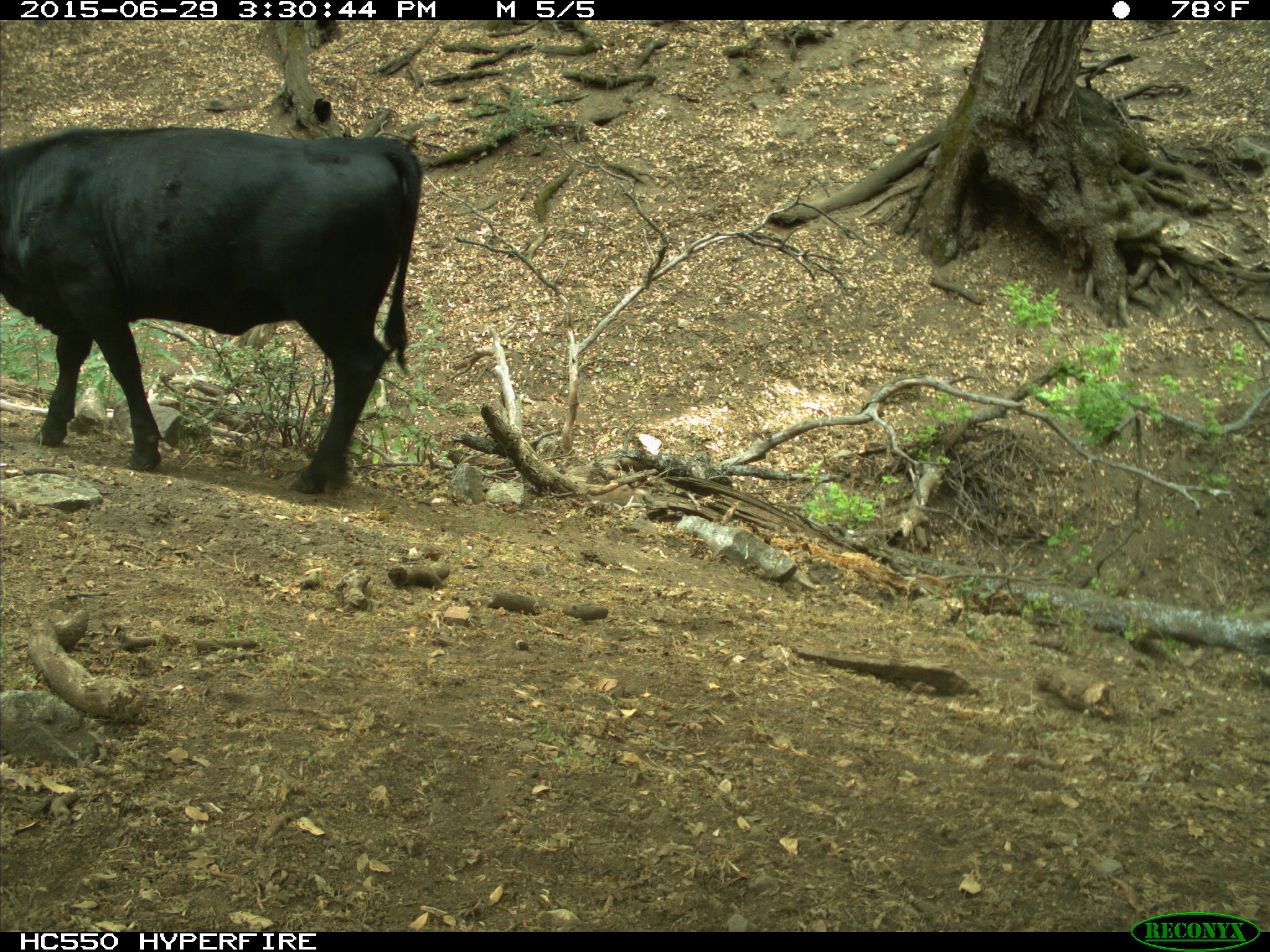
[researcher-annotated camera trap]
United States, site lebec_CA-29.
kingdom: Animalia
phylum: Chordata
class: Mammalia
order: Artiodactyla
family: Bovidae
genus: Bos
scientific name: Bos taurus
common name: domestic cow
Bos taurus (domestic cow).